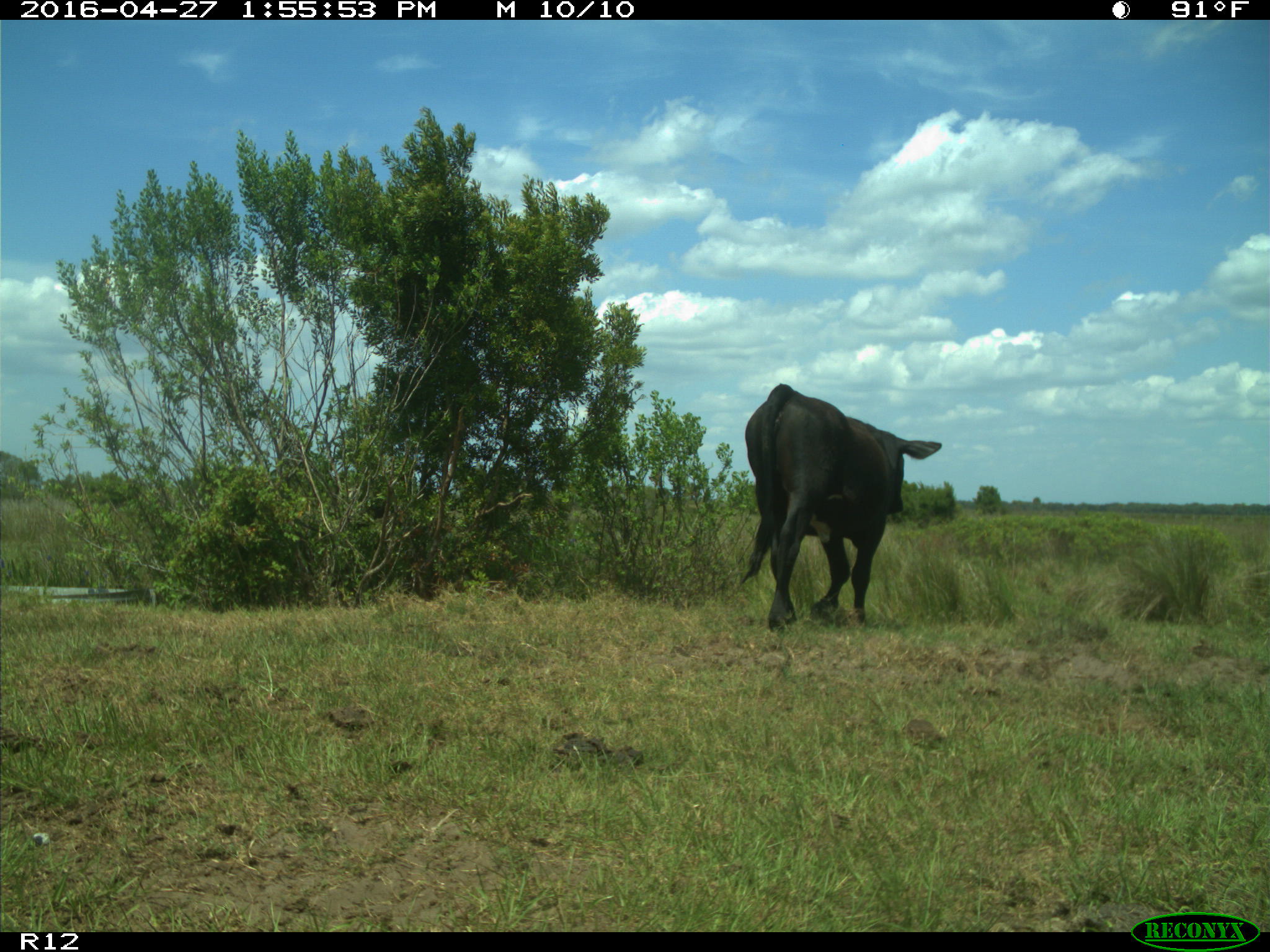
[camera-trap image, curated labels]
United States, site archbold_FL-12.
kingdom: Animalia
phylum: Chordata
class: Mammalia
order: Artiodactyla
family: Bovidae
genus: Bos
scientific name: Bos taurus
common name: domestic cow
Bos taurus (domestic cow).